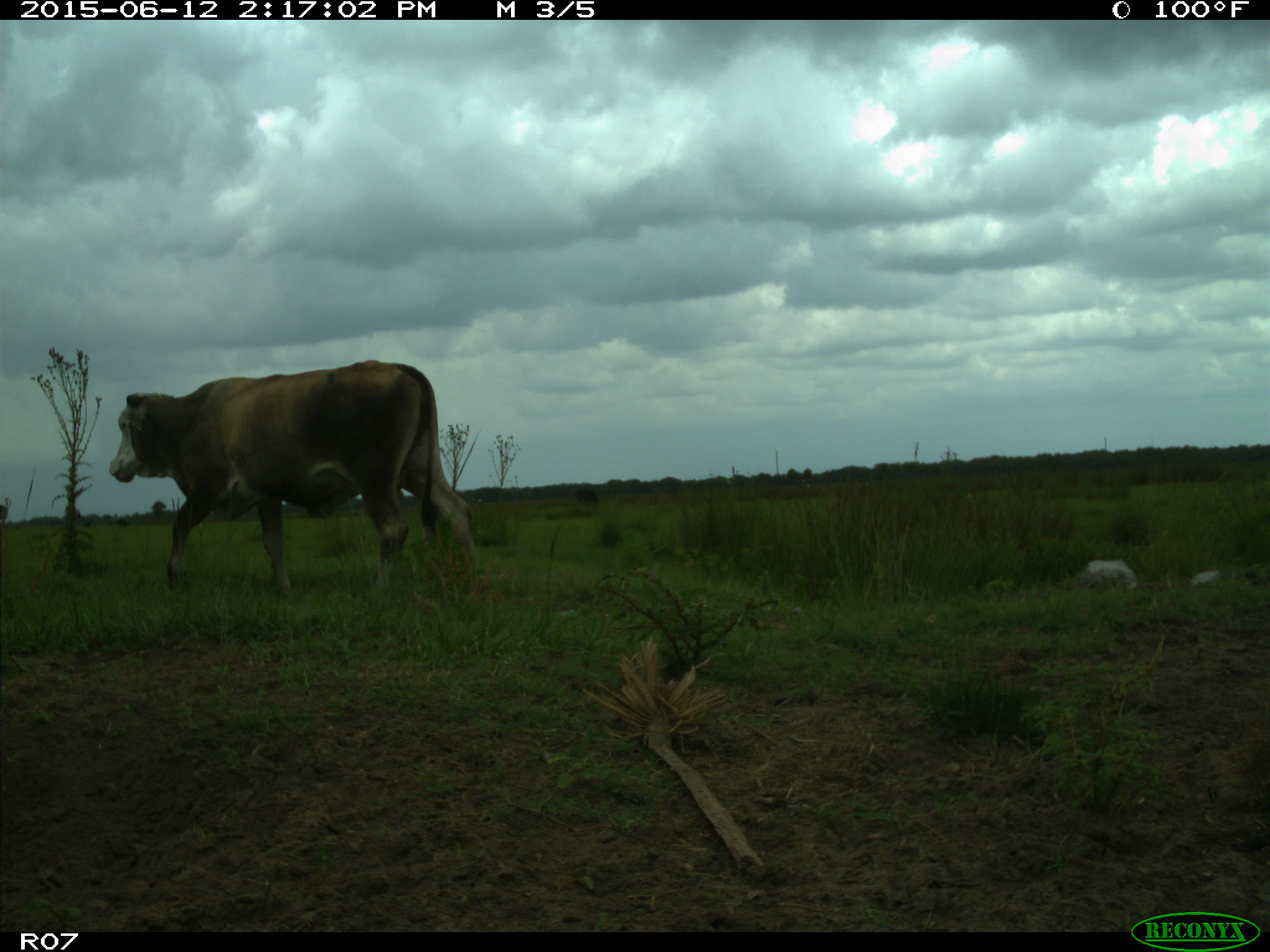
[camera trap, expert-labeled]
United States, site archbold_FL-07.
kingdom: Animalia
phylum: Chordata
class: Mammalia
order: Artiodactyla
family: Bovidae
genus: Bos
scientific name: Bos taurus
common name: domestic cow